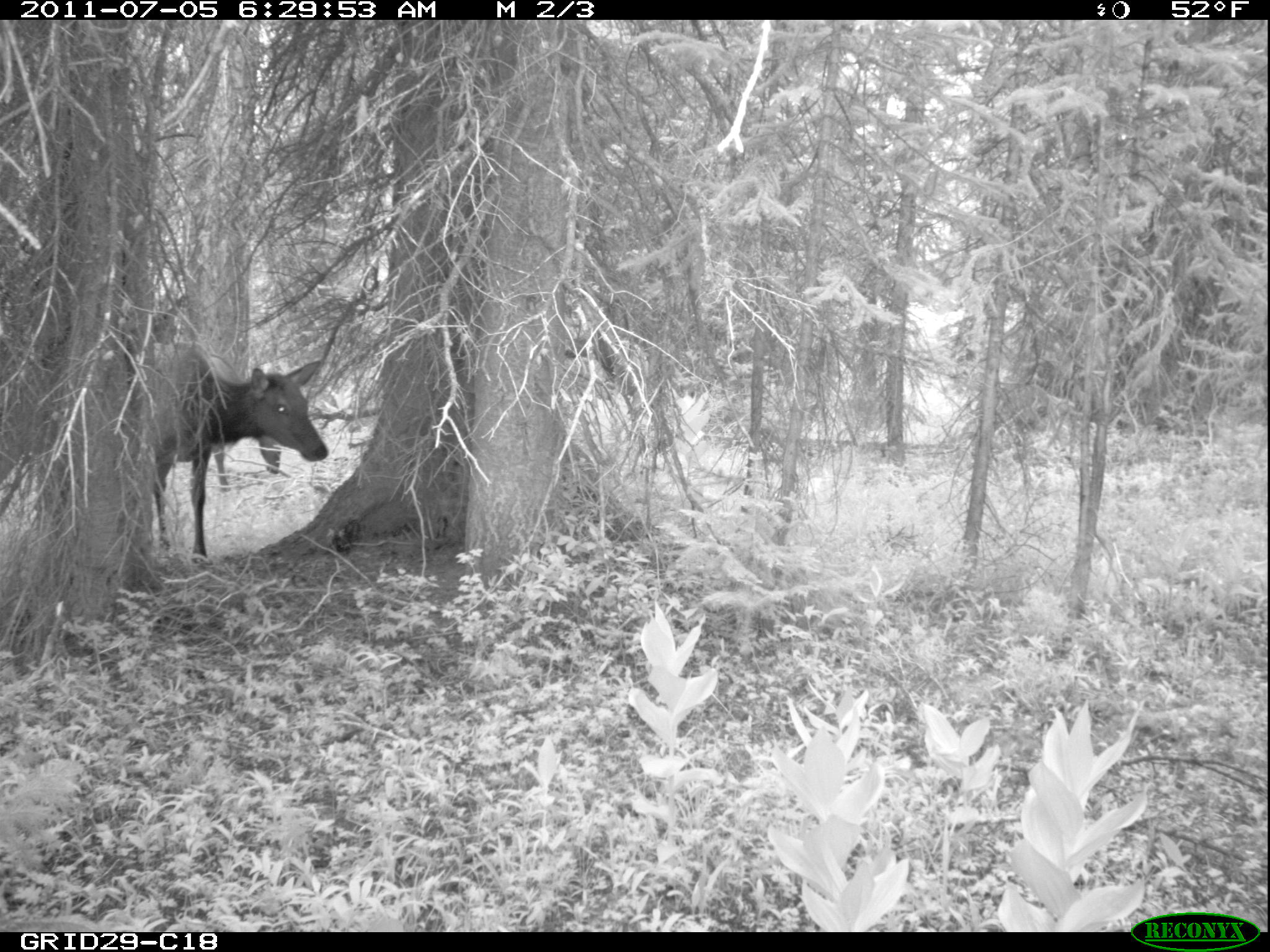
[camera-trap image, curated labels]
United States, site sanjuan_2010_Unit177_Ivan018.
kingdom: Animalia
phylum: Chordata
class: Mammalia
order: Artiodactyla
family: Cervidae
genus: Cervus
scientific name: Cervus elaphus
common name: red deer